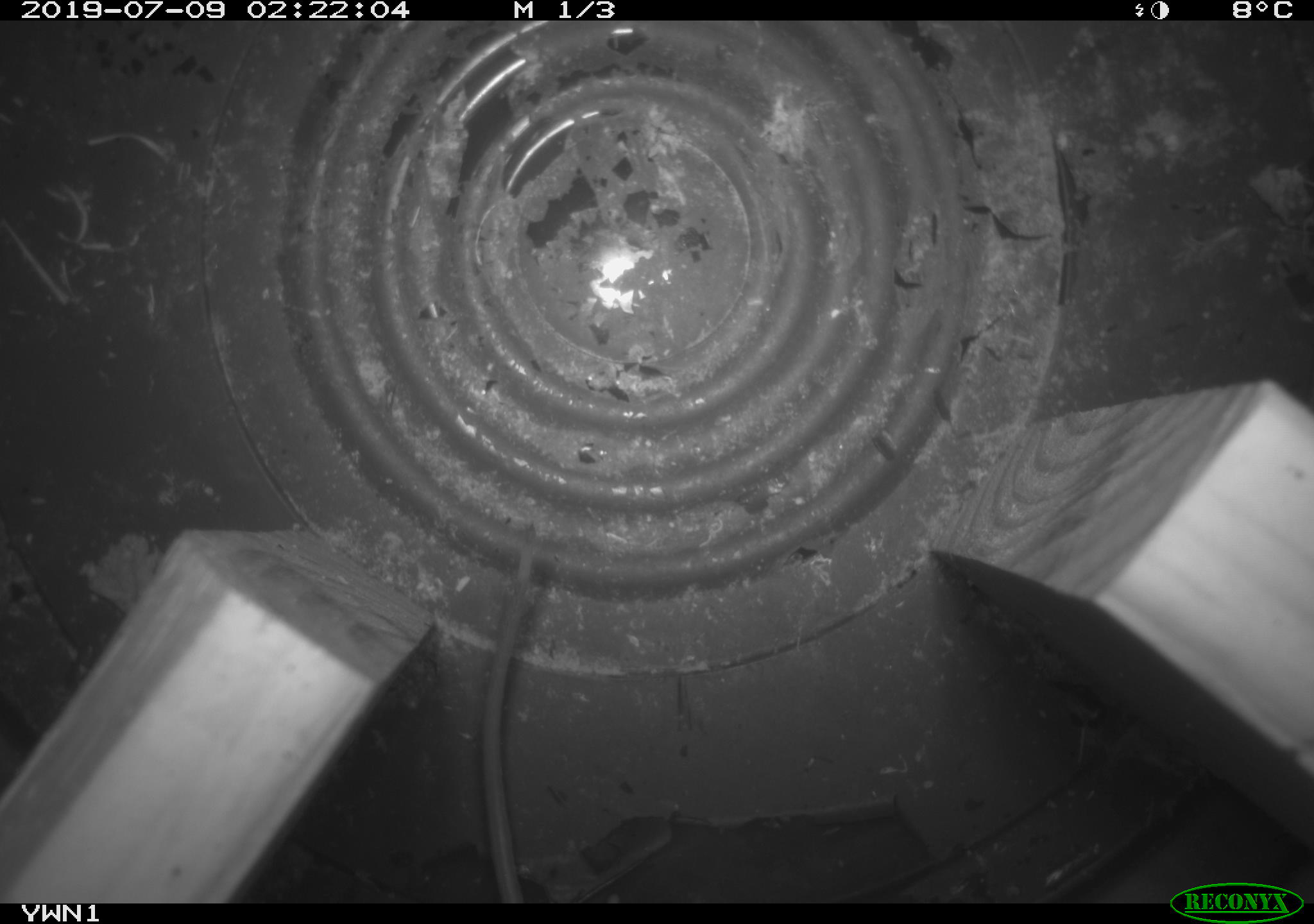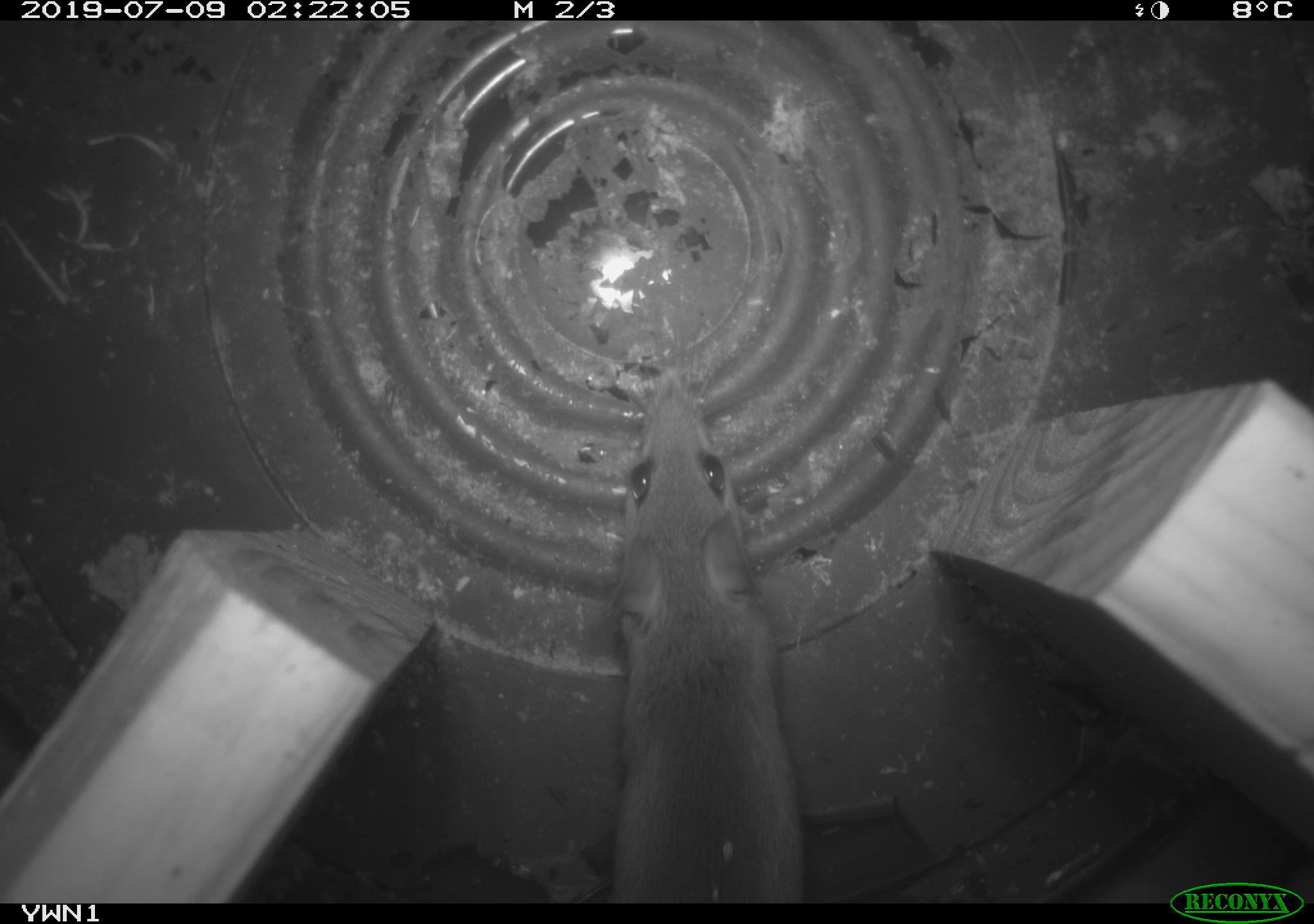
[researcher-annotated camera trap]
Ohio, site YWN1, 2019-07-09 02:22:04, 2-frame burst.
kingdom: Animalia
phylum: Chordata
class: Mammalia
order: Rodentia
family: Cricetidae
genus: Peromyscus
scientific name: Peromyscus leucopus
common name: white-footed mouse